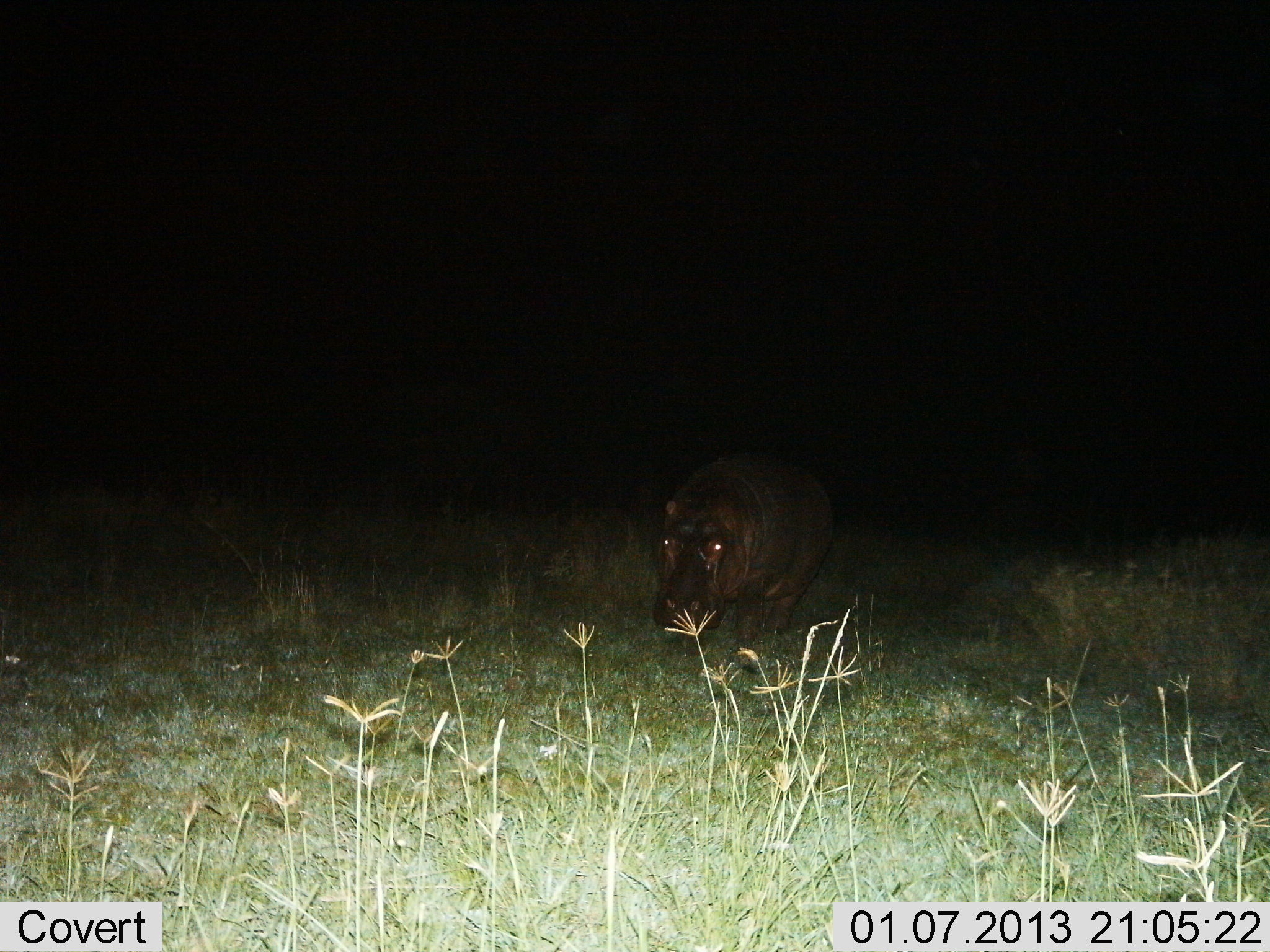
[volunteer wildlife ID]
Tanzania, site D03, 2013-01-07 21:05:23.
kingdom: Animalia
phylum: Chordata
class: Mammalia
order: Artiodactyla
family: Hippopotamidae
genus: Hippopotamus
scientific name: Hippopotamus amphibius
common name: hippopotamus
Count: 1.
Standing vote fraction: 52%.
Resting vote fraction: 2%.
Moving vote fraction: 44%.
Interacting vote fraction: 0%.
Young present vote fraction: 2%.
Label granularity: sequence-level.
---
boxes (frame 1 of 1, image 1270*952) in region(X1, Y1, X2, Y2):
animal: region(647, 452, 845, 662)